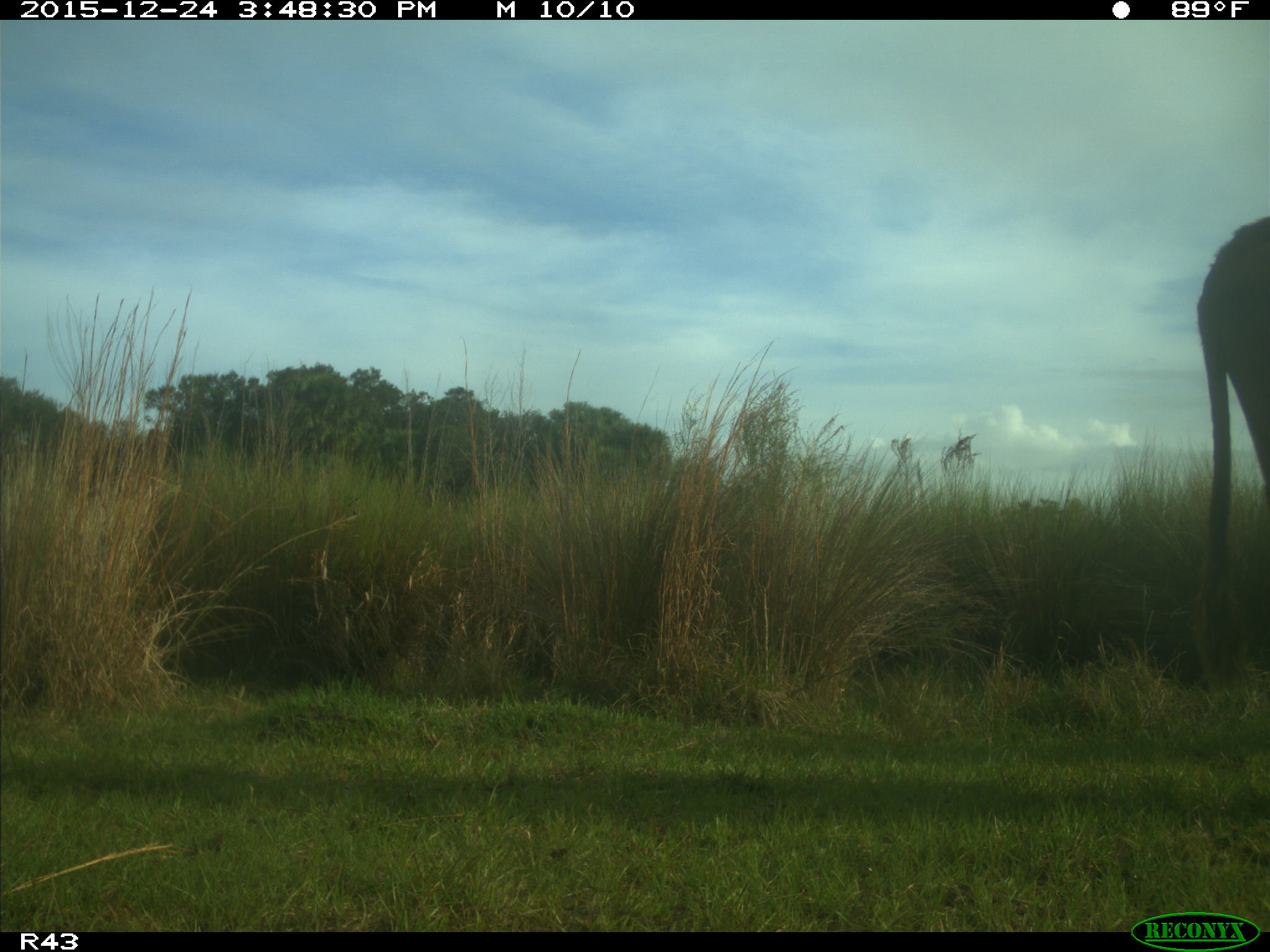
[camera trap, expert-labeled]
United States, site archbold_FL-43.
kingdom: Animalia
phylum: Chordata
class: Mammalia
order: Artiodactyla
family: Bovidae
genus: Bos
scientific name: Bos taurus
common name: domestic cow